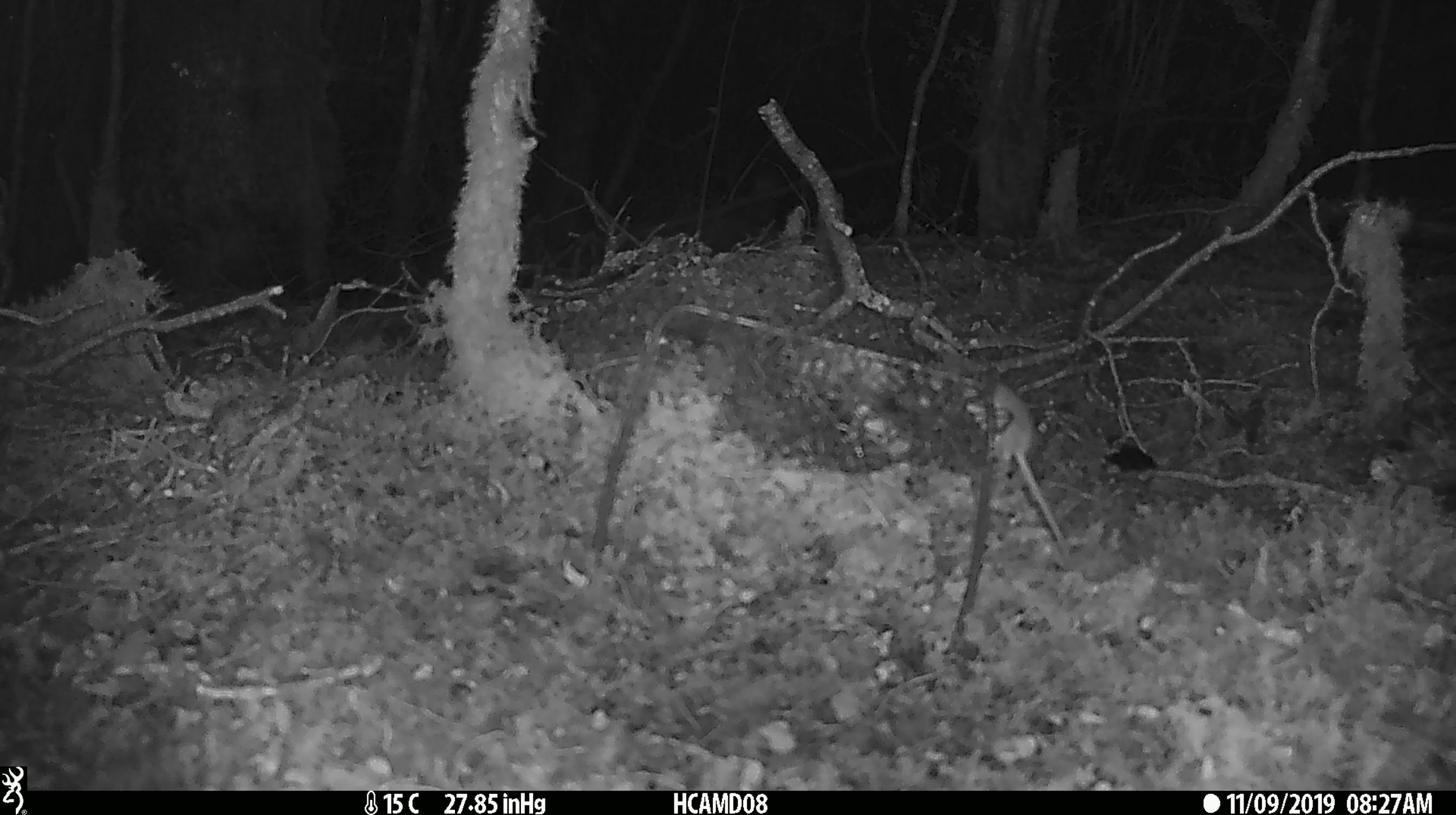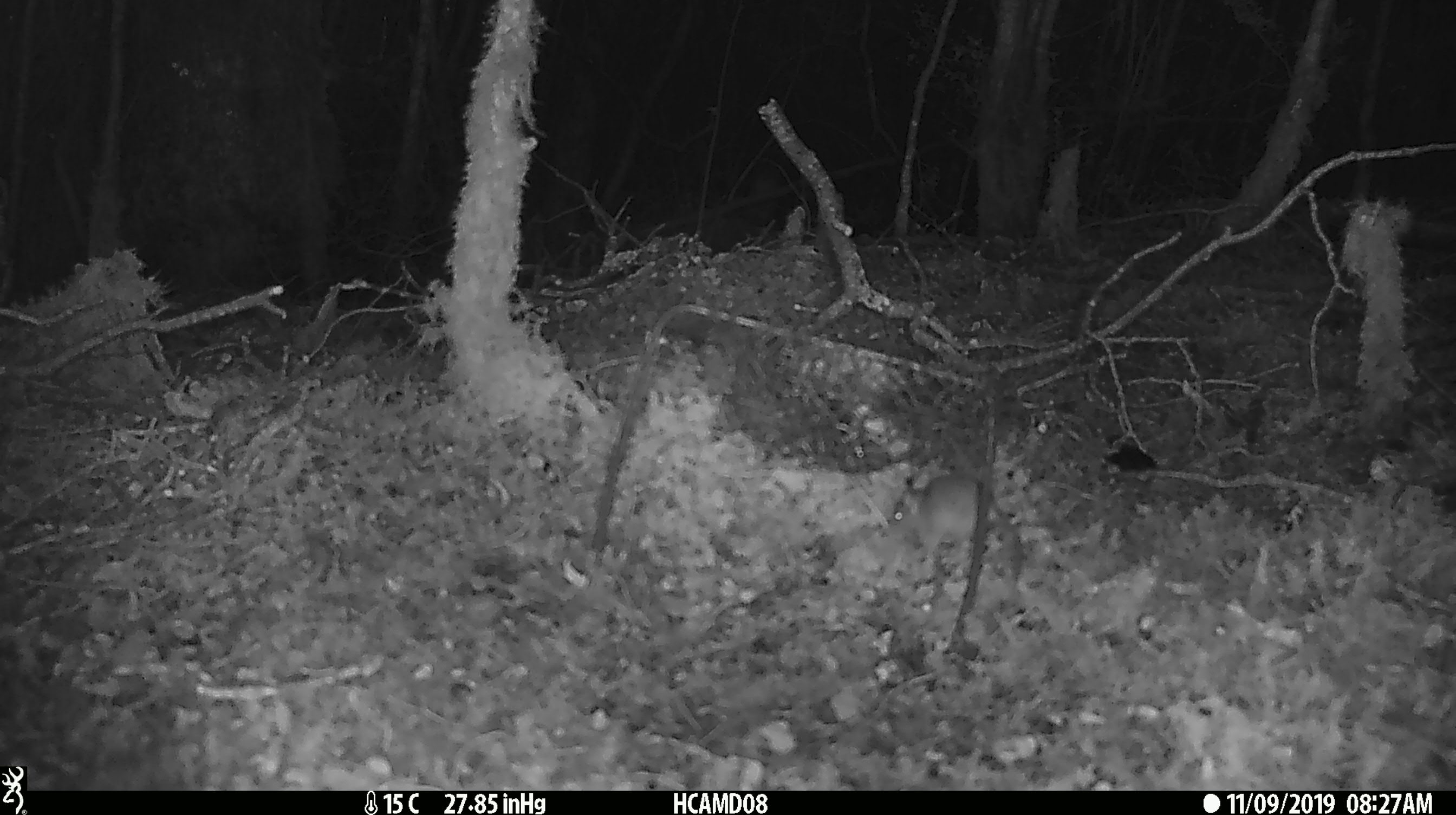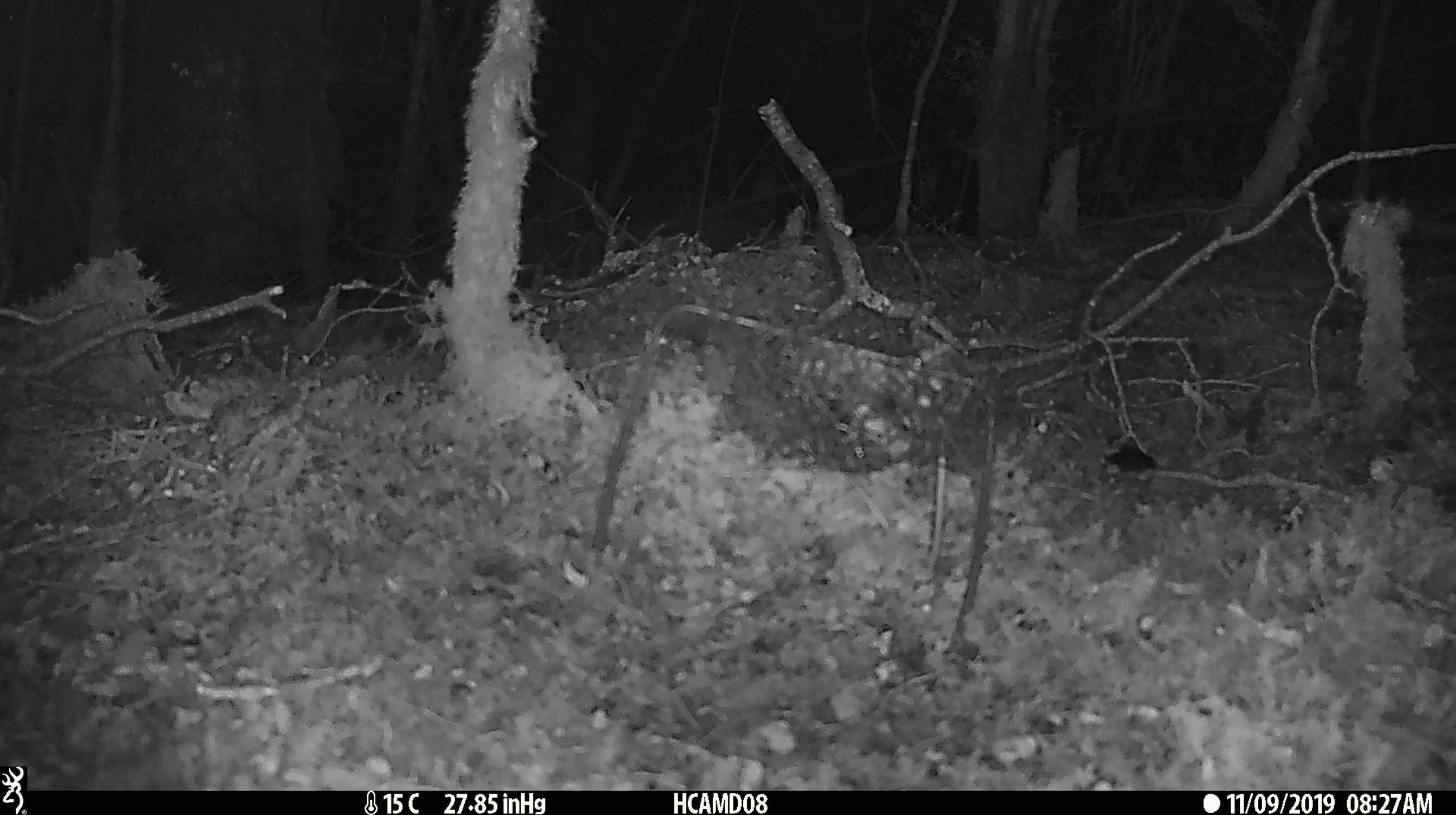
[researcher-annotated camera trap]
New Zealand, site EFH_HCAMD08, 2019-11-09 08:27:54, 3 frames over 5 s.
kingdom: Animalia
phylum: Chordata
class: Mammalia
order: Rodentia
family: Muridae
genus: Mus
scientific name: Mus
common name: mouse